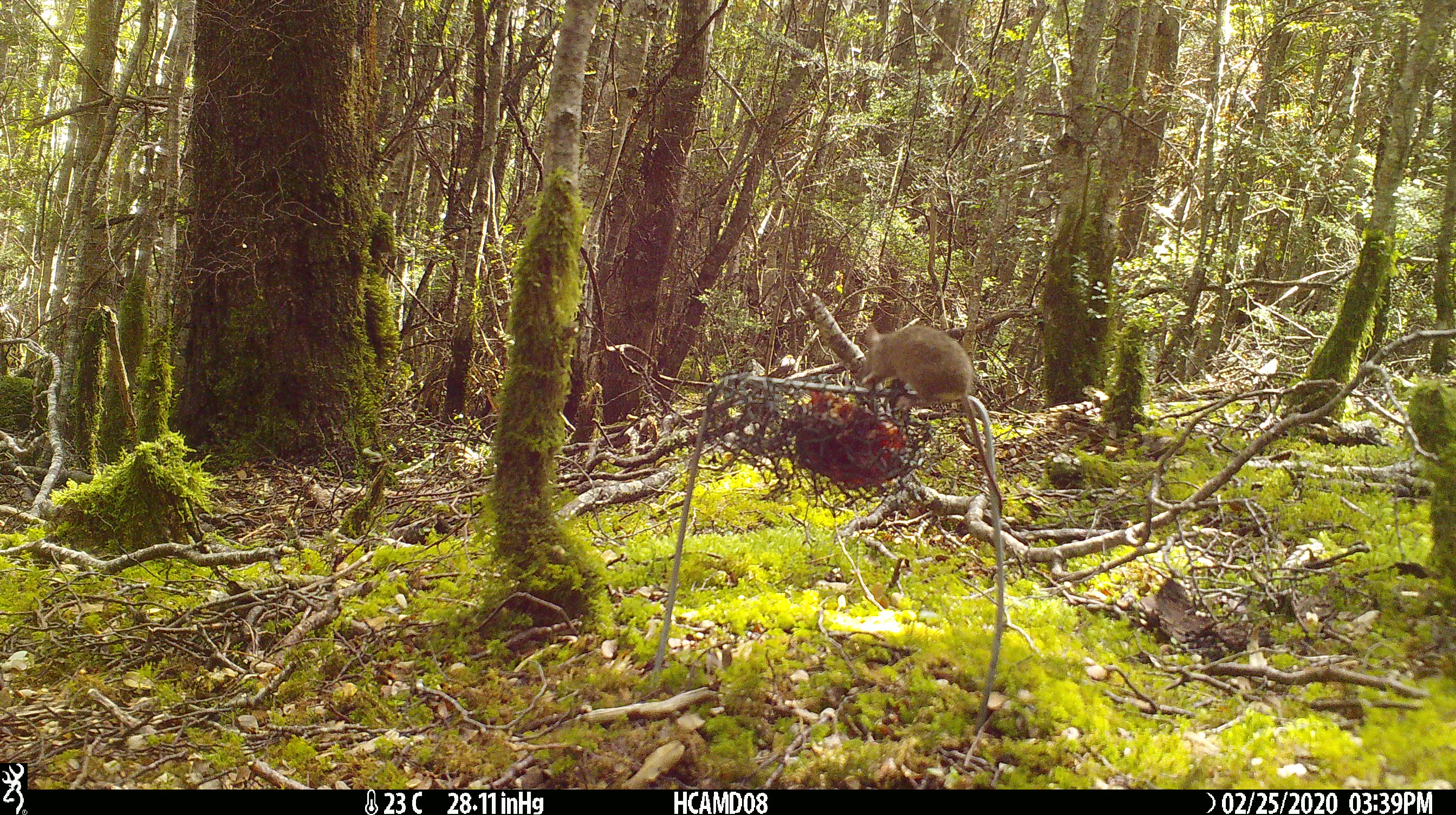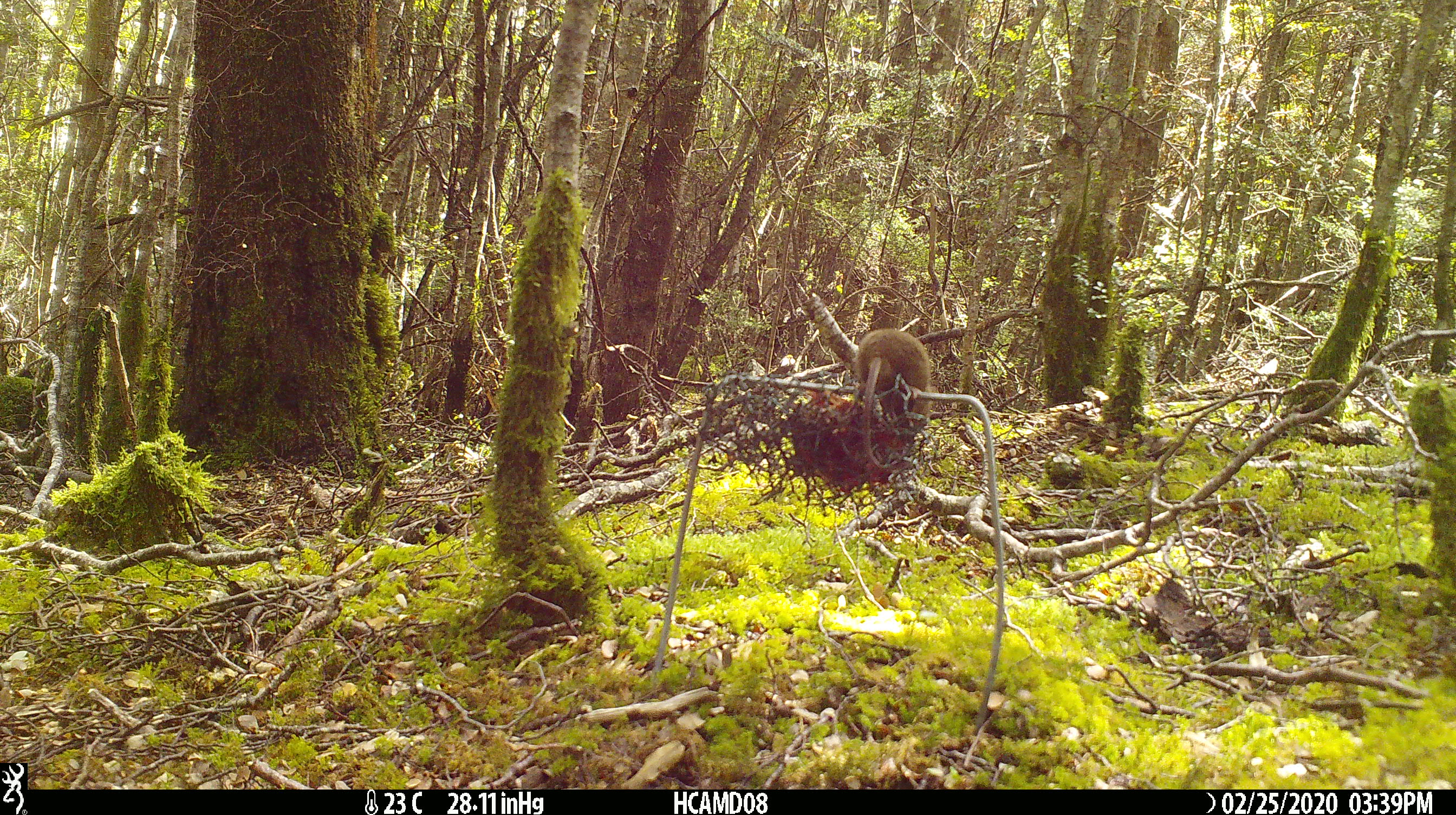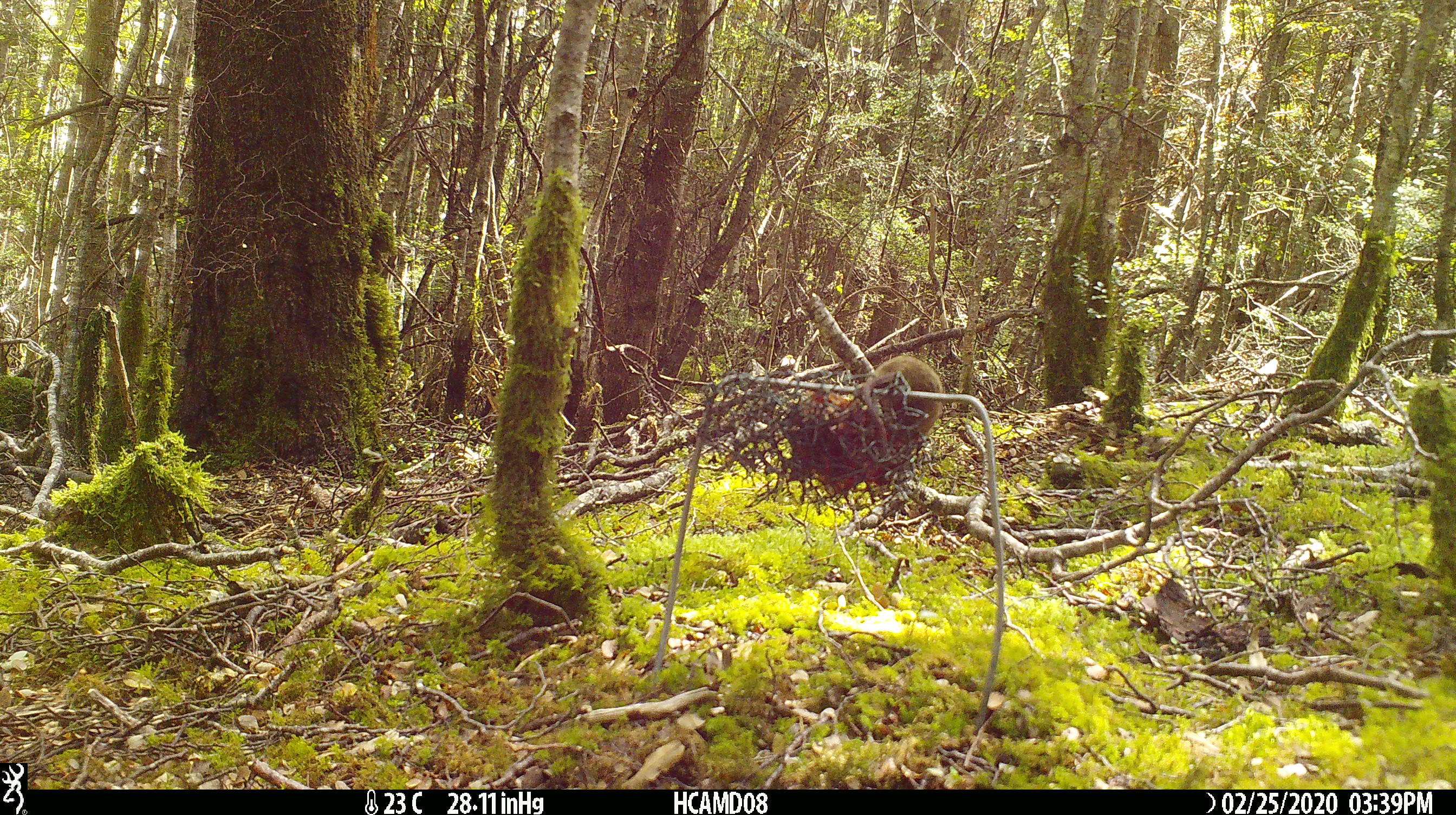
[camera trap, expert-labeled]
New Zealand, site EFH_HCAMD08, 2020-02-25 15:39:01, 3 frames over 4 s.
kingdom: Animalia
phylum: Chordata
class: Mammalia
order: Rodentia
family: Muridae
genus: Mus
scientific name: Mus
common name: mouse